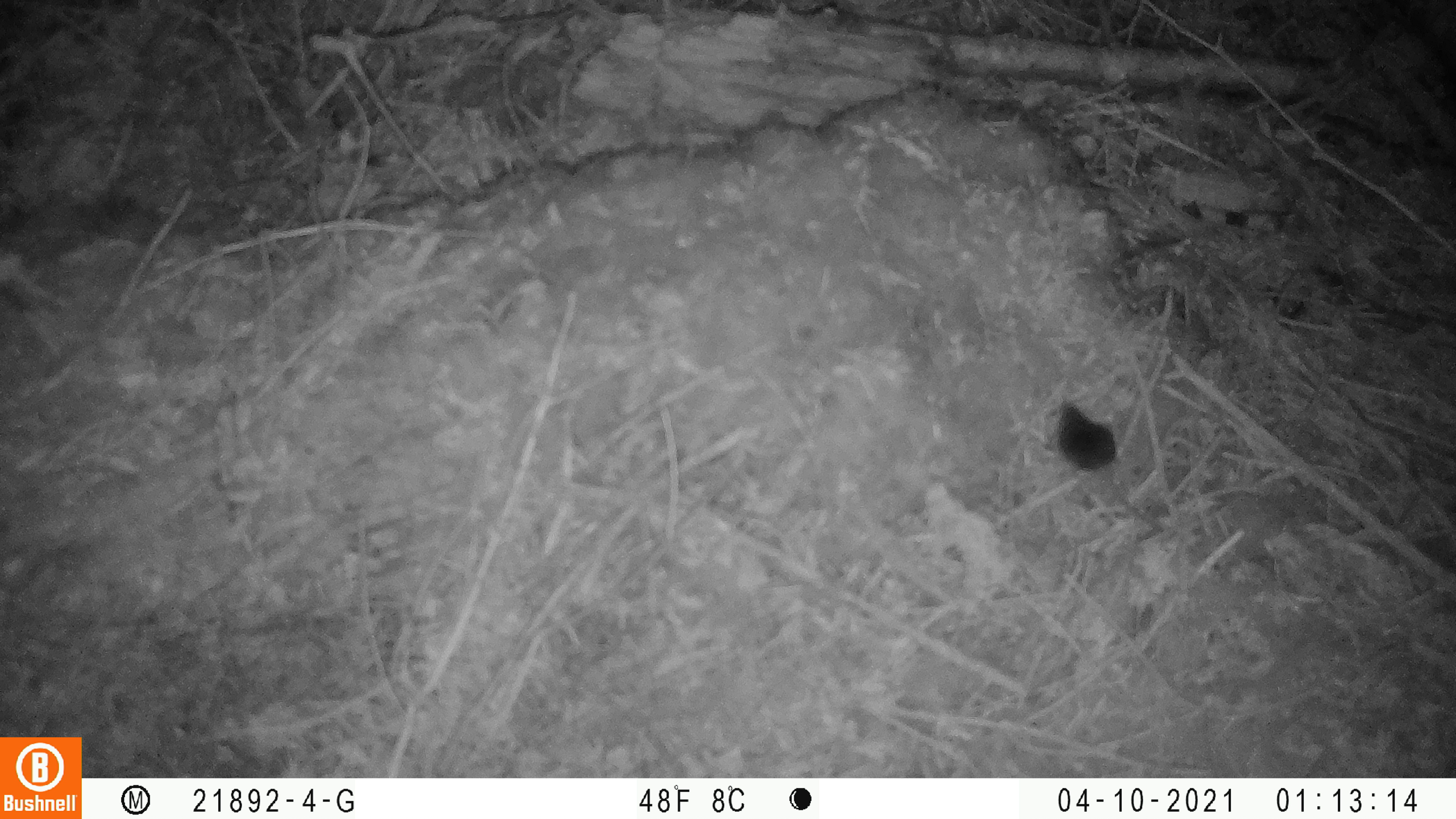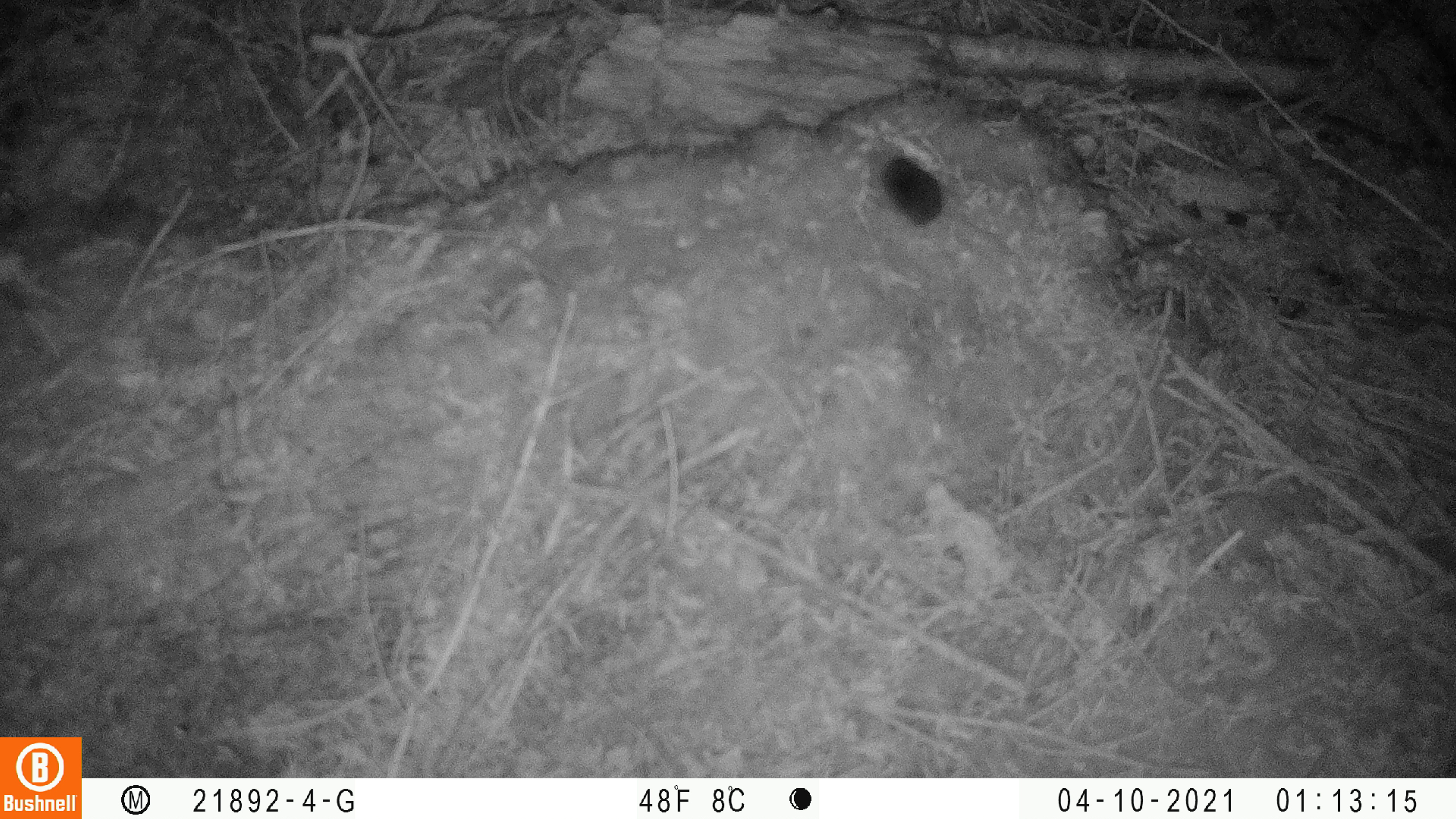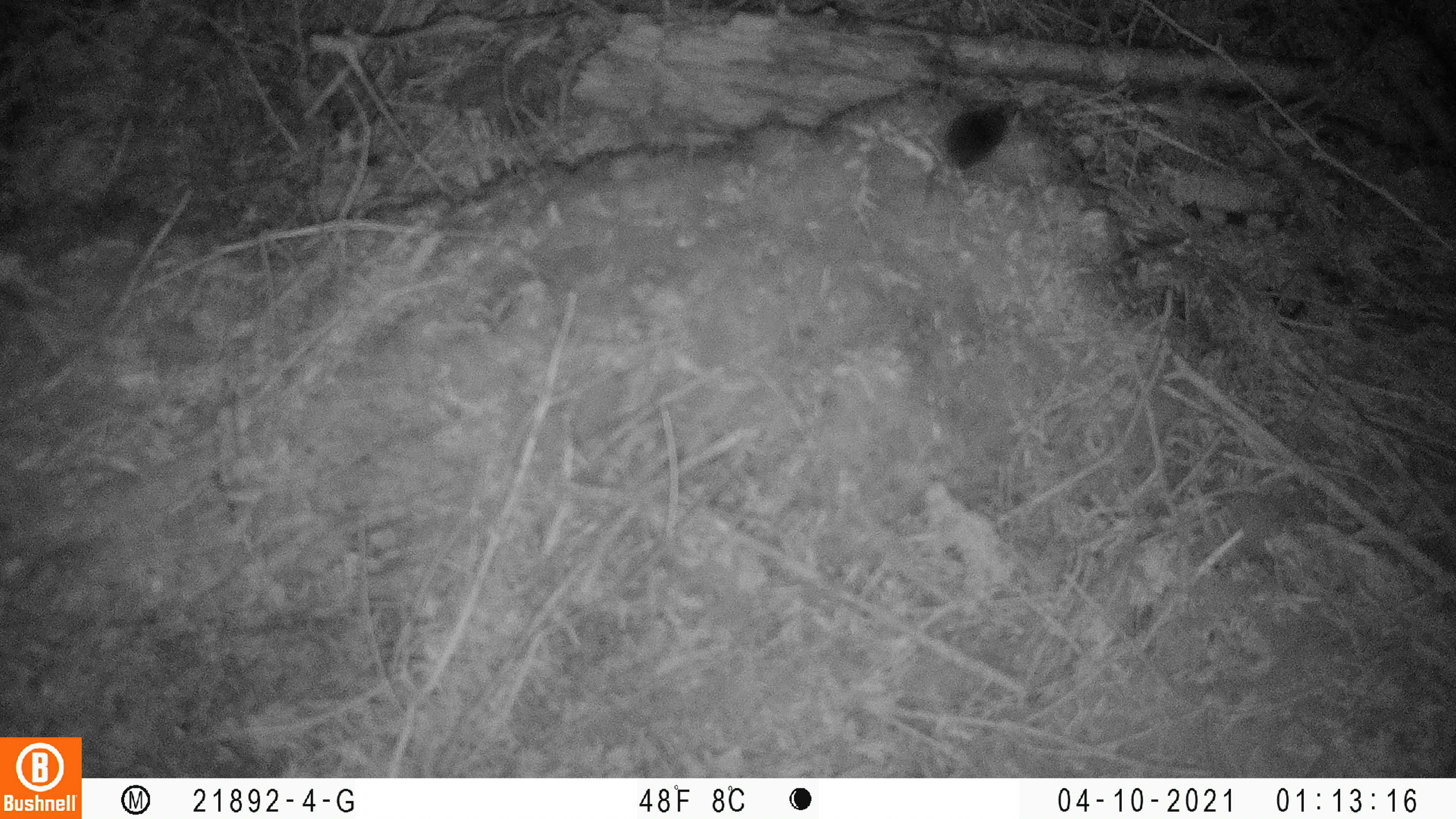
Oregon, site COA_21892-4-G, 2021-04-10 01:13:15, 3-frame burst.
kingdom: Animalia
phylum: Chordata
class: Mammalia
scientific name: Mammalia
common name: small mammal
Small mammal (Mammalia).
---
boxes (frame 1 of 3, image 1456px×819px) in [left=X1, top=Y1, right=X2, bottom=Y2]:
small mammal: [left=1021, top=365, right=1227, bottom=571]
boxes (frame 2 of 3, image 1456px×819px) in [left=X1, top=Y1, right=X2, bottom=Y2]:
small mammal: [left=841, top=105, right=1060, bottom=315]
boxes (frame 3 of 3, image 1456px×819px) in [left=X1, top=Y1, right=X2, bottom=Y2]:
small mammal: [left=896, top=67, right=1072, bottom=234]